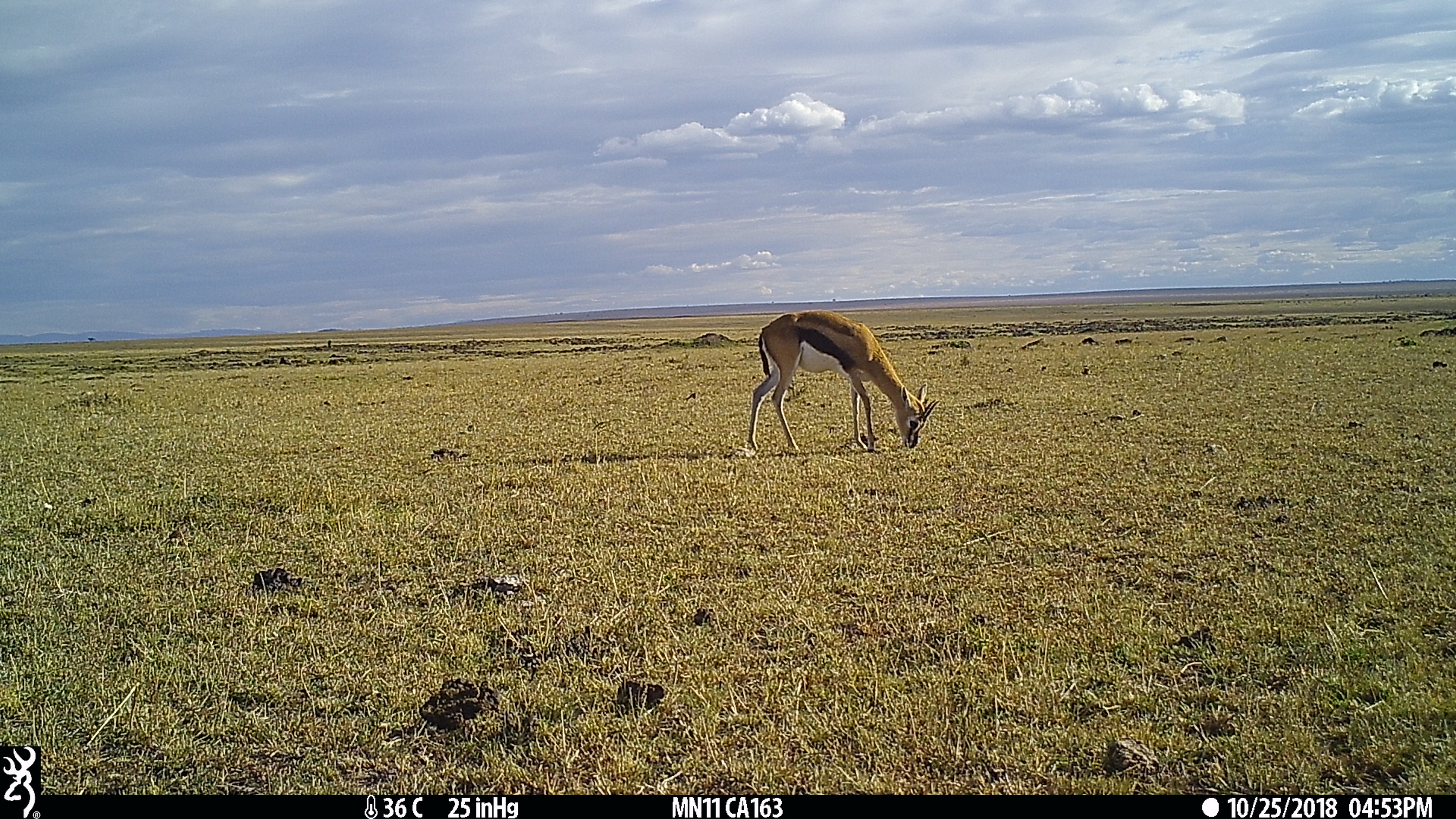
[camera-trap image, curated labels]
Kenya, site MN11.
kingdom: Animalia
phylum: Chordata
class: Mammalia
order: Artiodactyla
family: Bovidae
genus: Eudorcas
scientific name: Eudorcas thomsonii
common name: thomon's gazelle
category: gazelle thomsons